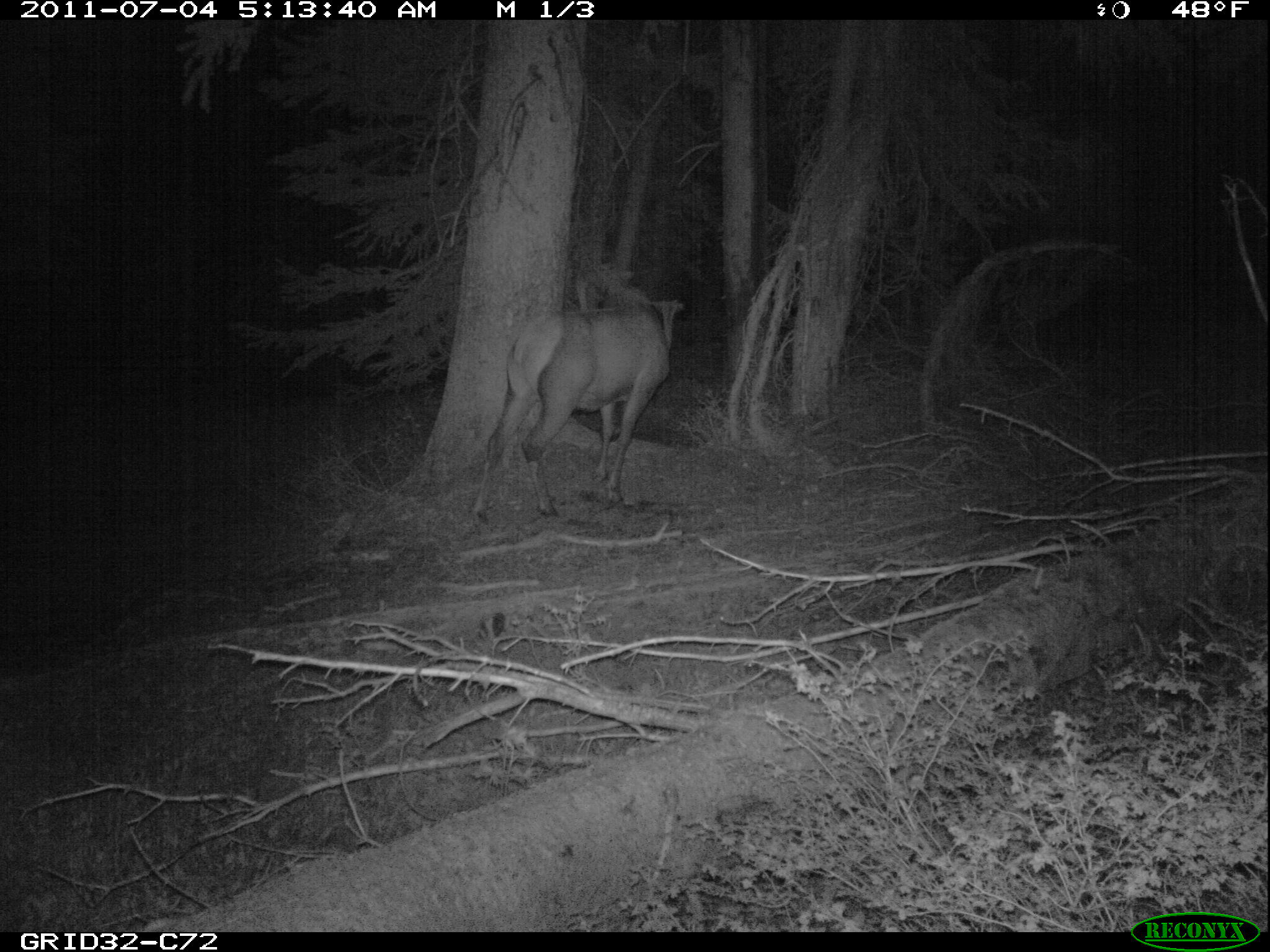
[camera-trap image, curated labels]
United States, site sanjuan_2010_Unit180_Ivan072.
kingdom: Animalia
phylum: Chordata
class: Mammalia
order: Artiodactyla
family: Cervidae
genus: Cervus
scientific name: Cervus elaphus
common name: red deer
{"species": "Cervus elaphus (red deer)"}